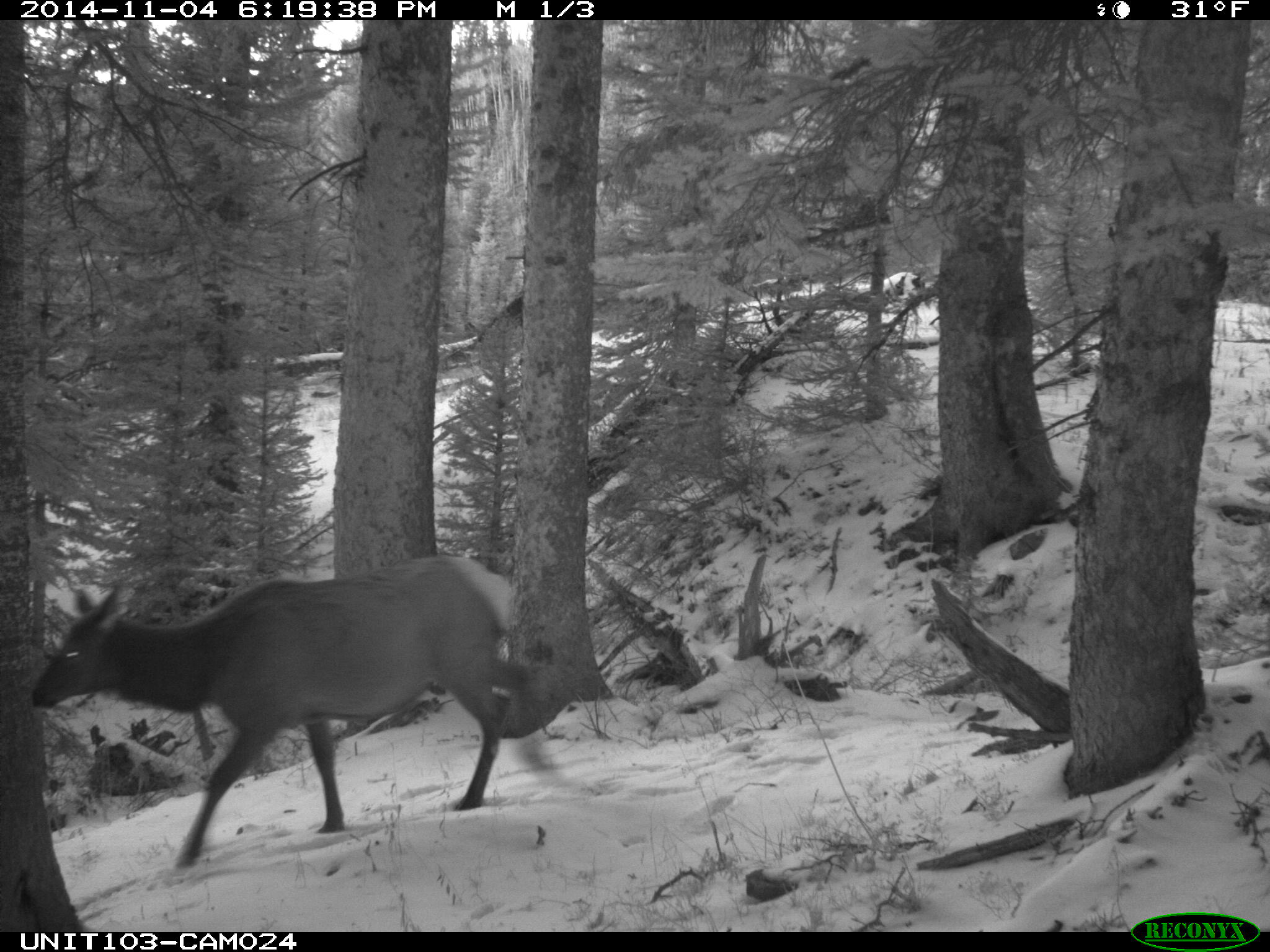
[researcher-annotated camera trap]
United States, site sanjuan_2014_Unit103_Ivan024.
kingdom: Animalia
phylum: Chordata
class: Mammalia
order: Artiodactyla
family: Cervidae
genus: Cervus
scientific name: Cervus elaphus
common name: red deer